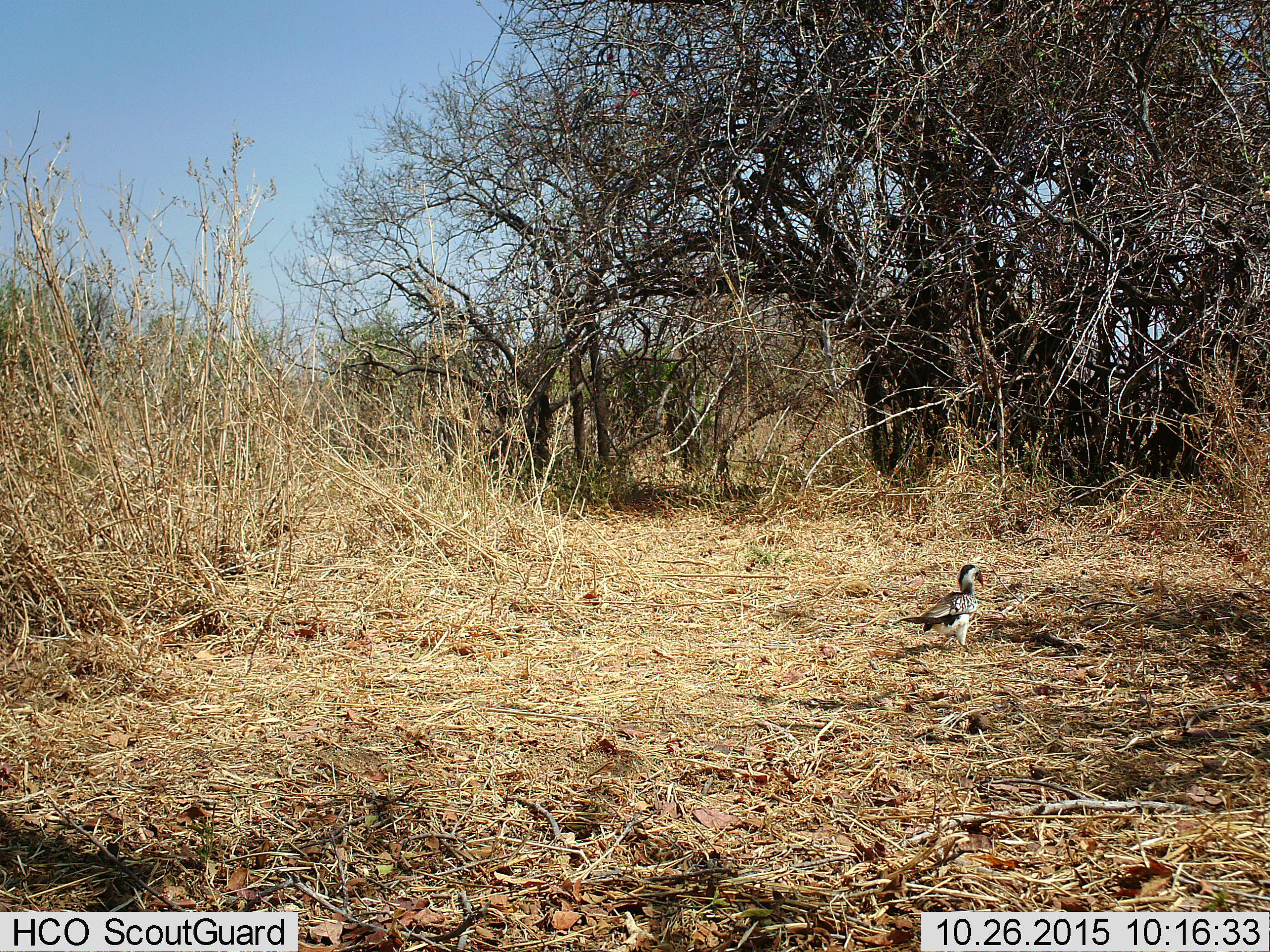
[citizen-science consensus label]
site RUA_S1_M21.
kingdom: Animalia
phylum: Chordata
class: Aves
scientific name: Aves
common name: bird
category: birdother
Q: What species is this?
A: Birdother (bird) (Aves).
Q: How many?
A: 1.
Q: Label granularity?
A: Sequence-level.